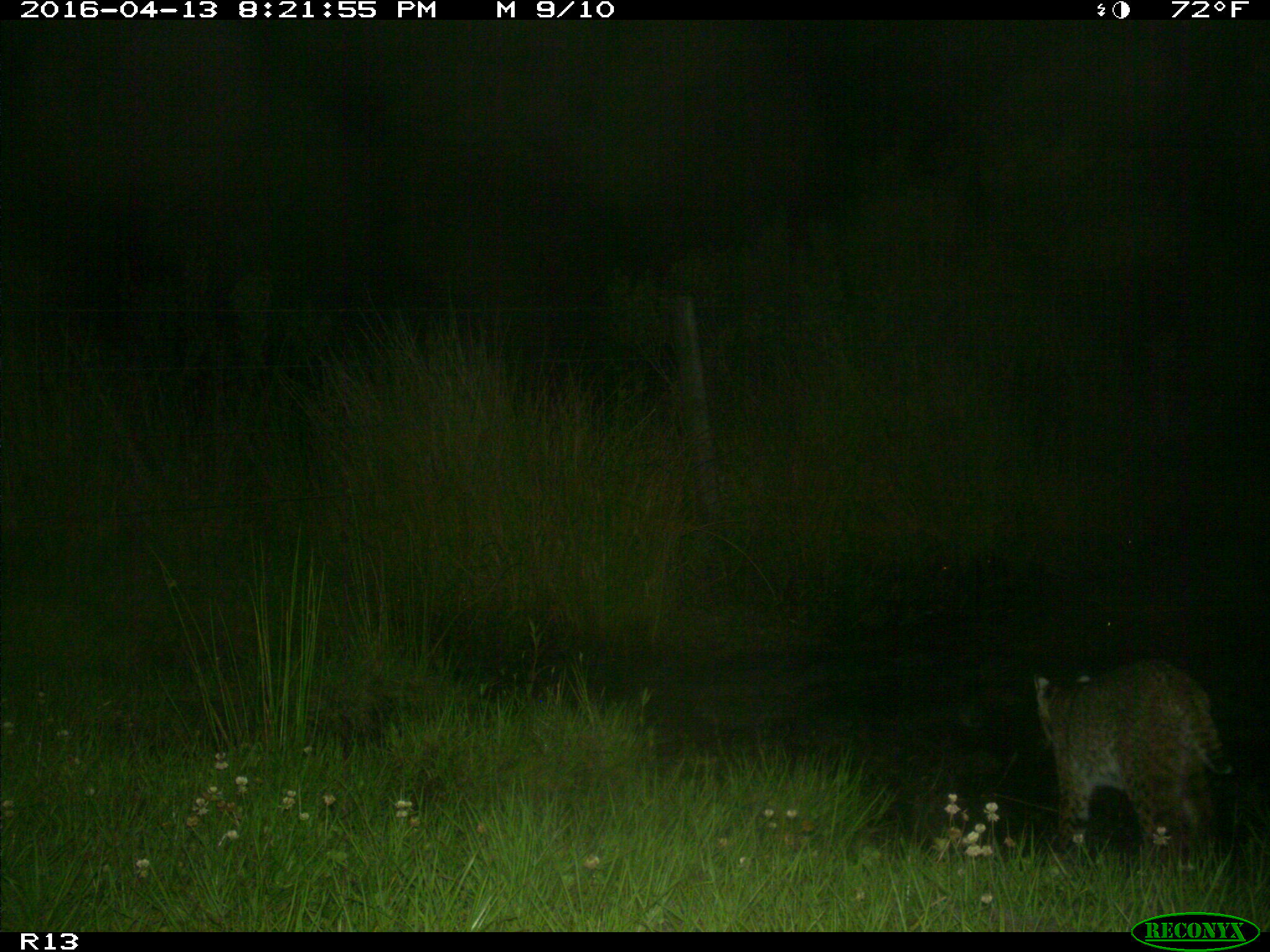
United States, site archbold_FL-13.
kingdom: Animalia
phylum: Chordata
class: Mammalia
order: Carnivora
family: Felidae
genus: Lynx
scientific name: Lynx rufus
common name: bobcat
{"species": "Lynx rufus (bobcat)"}